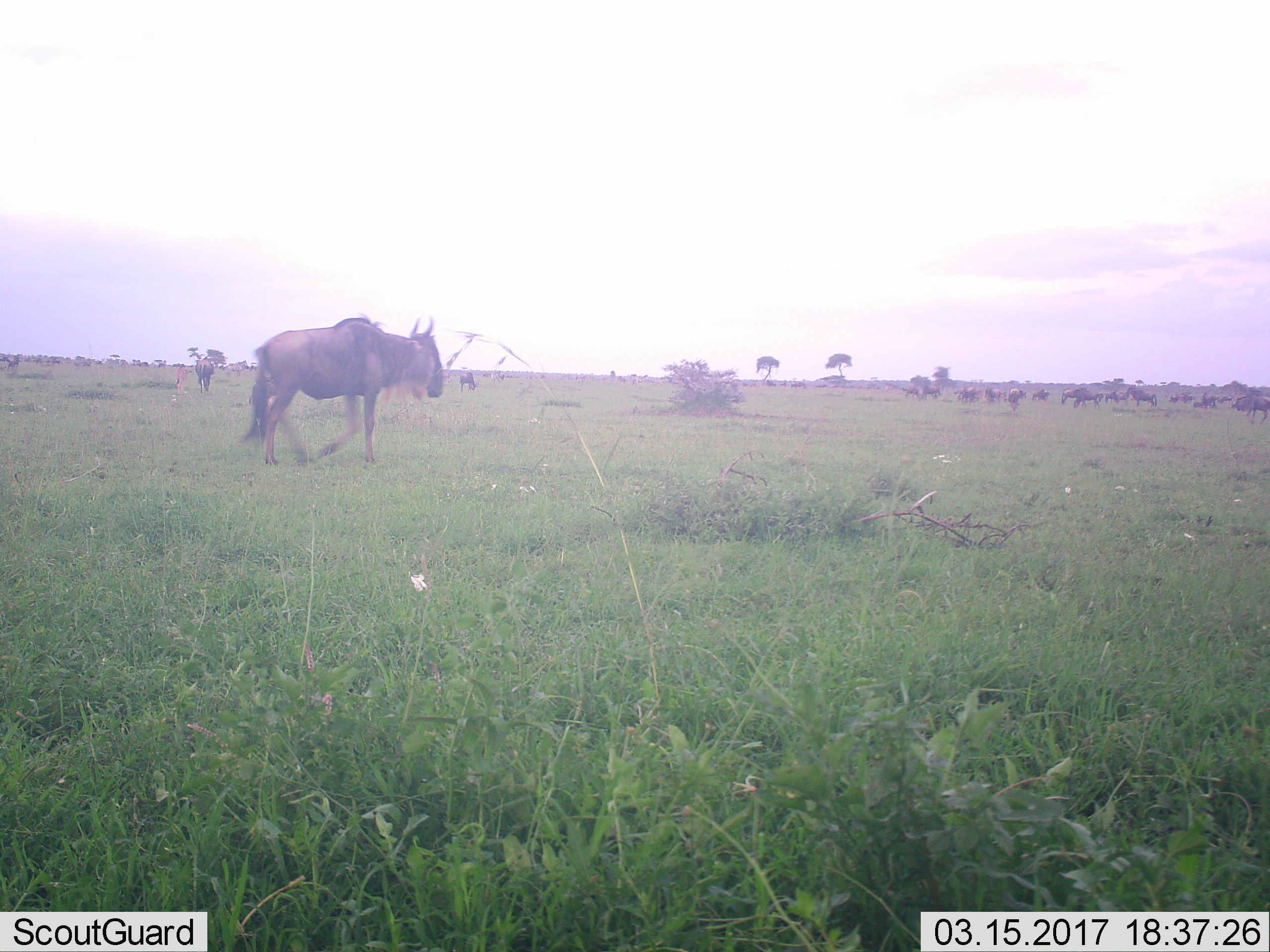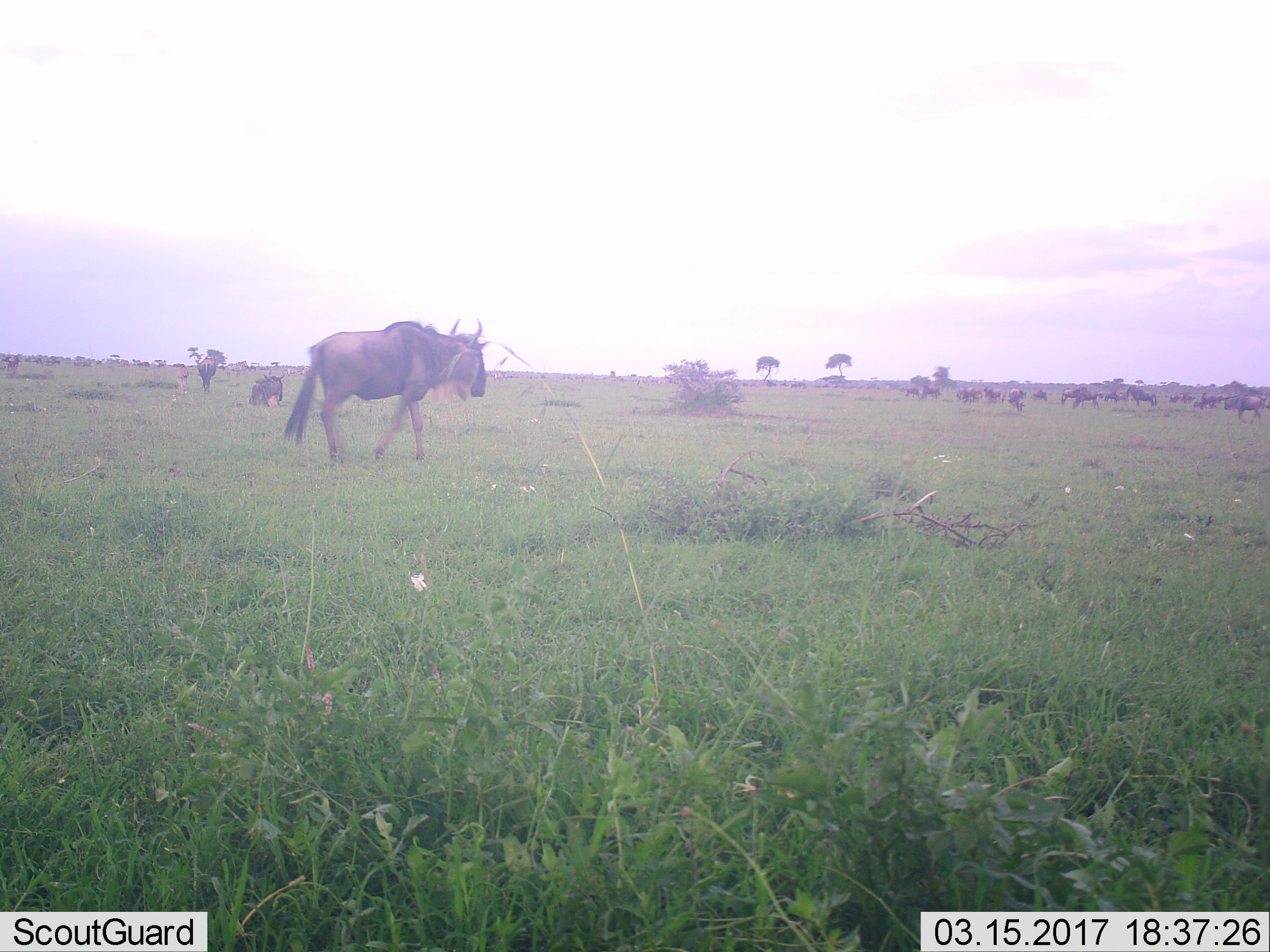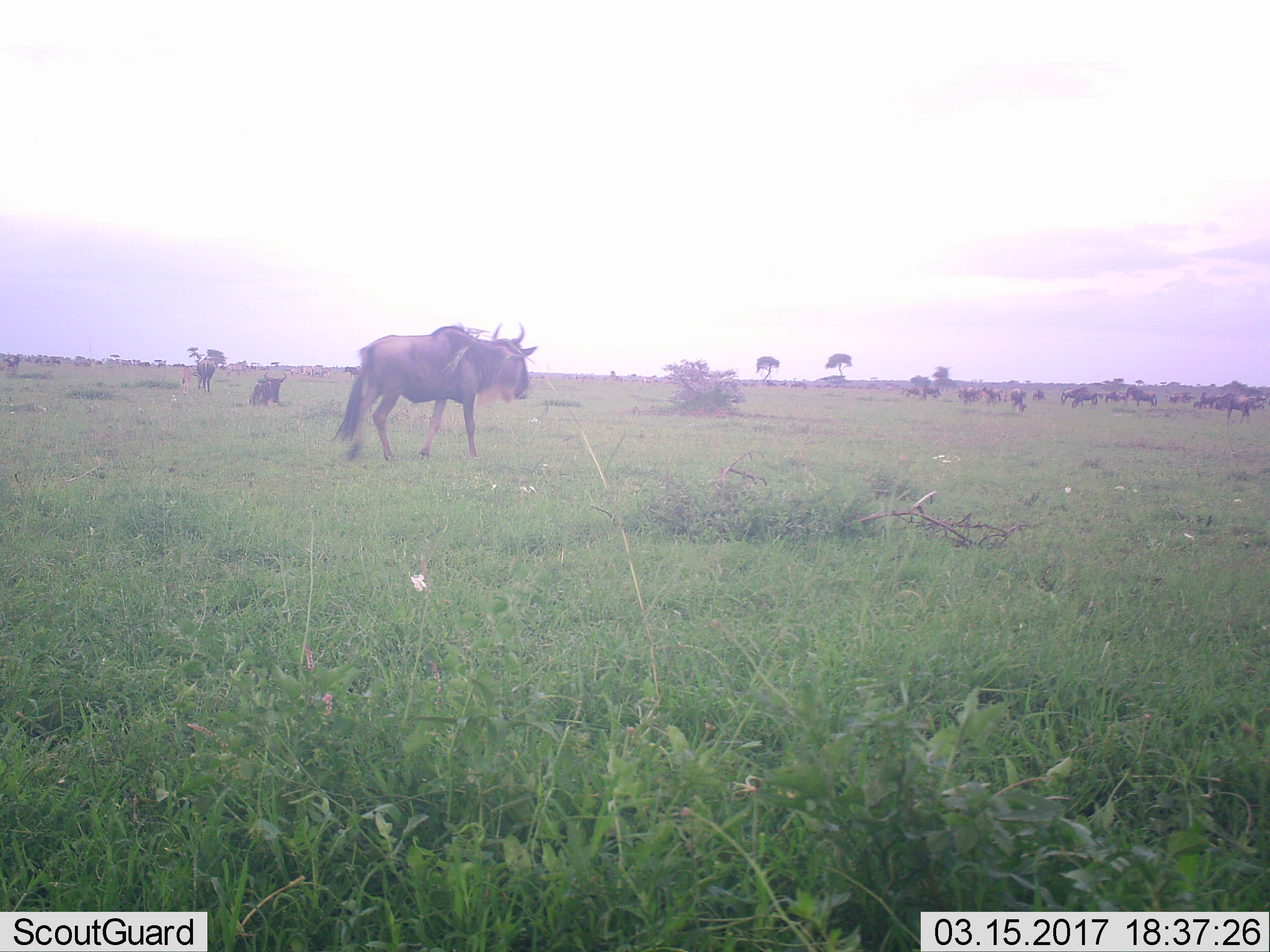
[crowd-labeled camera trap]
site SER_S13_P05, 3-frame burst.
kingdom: Animalia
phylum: Chordata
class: Mammalia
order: Artiodactyla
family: Bovidae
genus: Connochaetes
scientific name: Connochaetes taurinus taurinus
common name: blue wildebeest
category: wildebeestblue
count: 11-50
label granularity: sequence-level